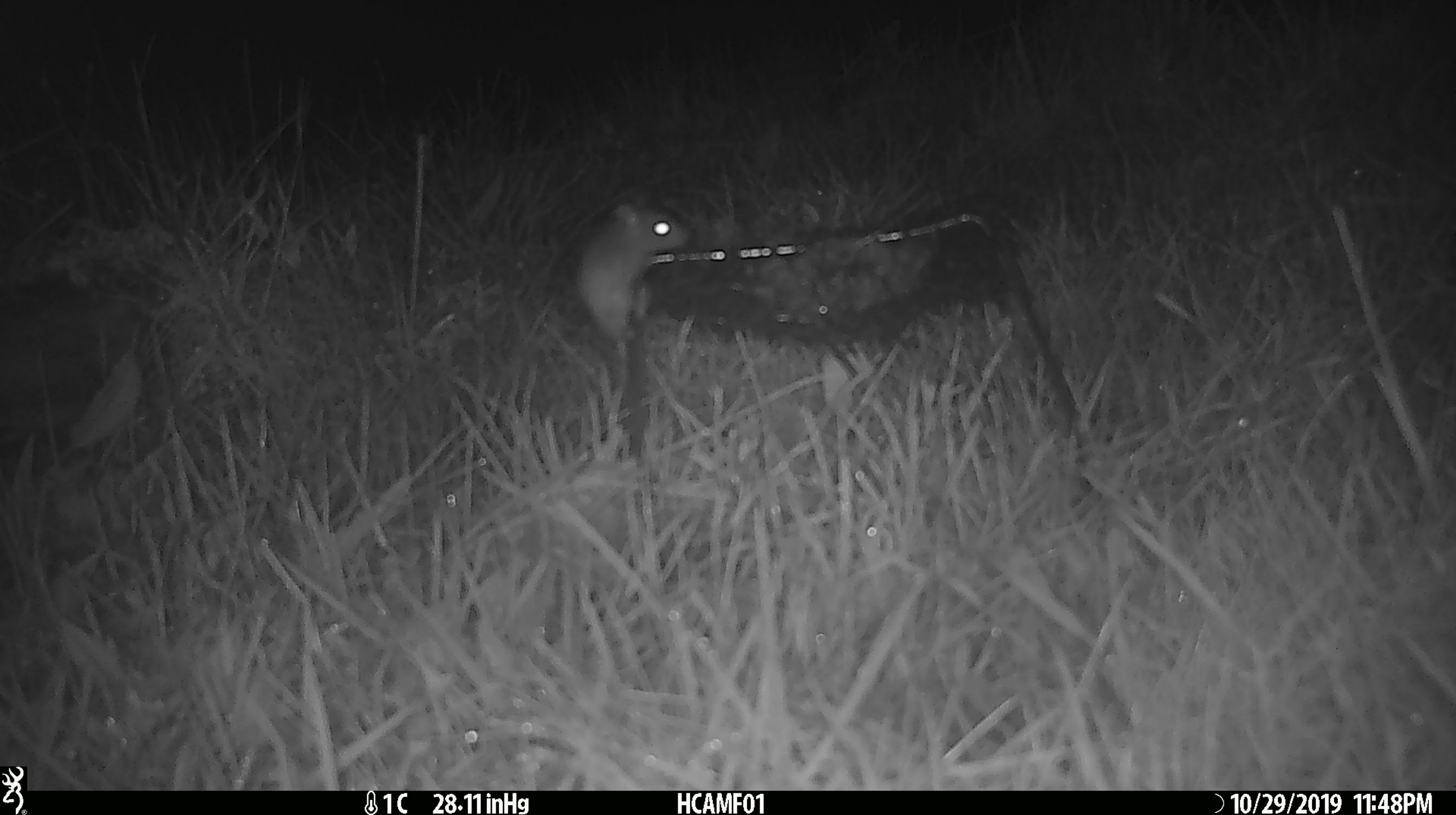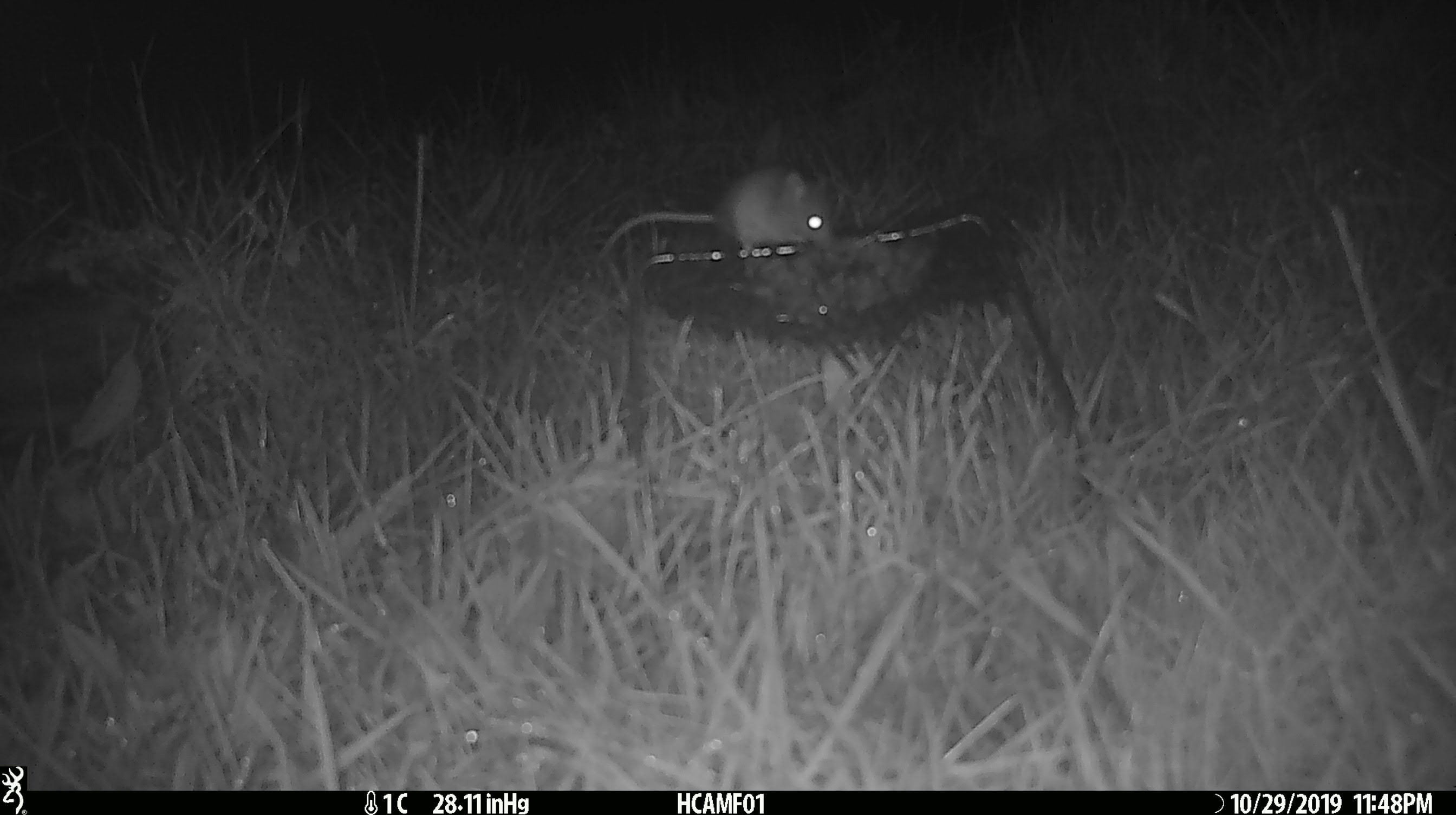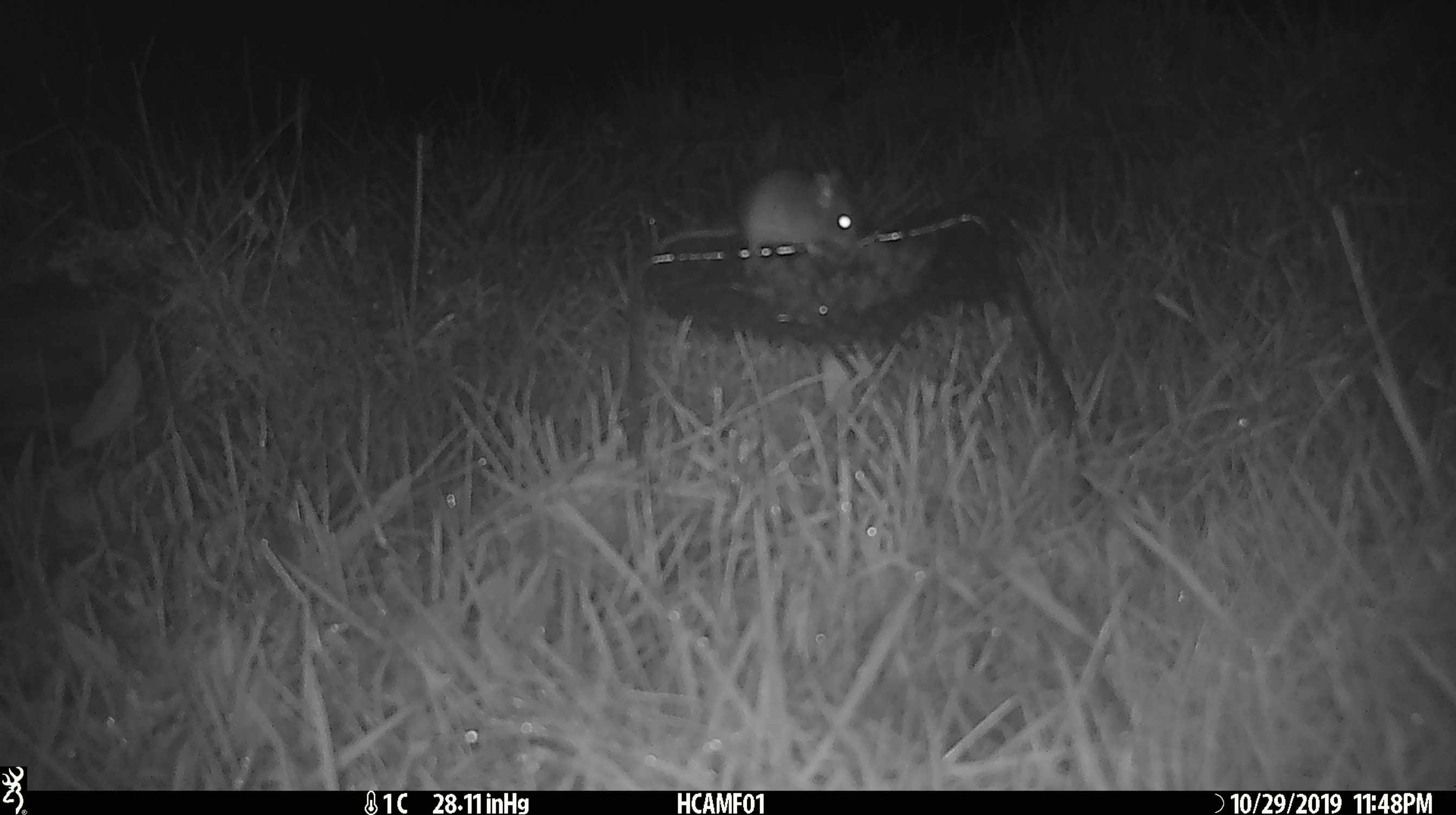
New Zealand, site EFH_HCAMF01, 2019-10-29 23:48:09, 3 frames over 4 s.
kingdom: Animalia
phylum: Chordata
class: Mammalia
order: Rodentia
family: Muridae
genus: Mus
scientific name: Mus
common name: mouse